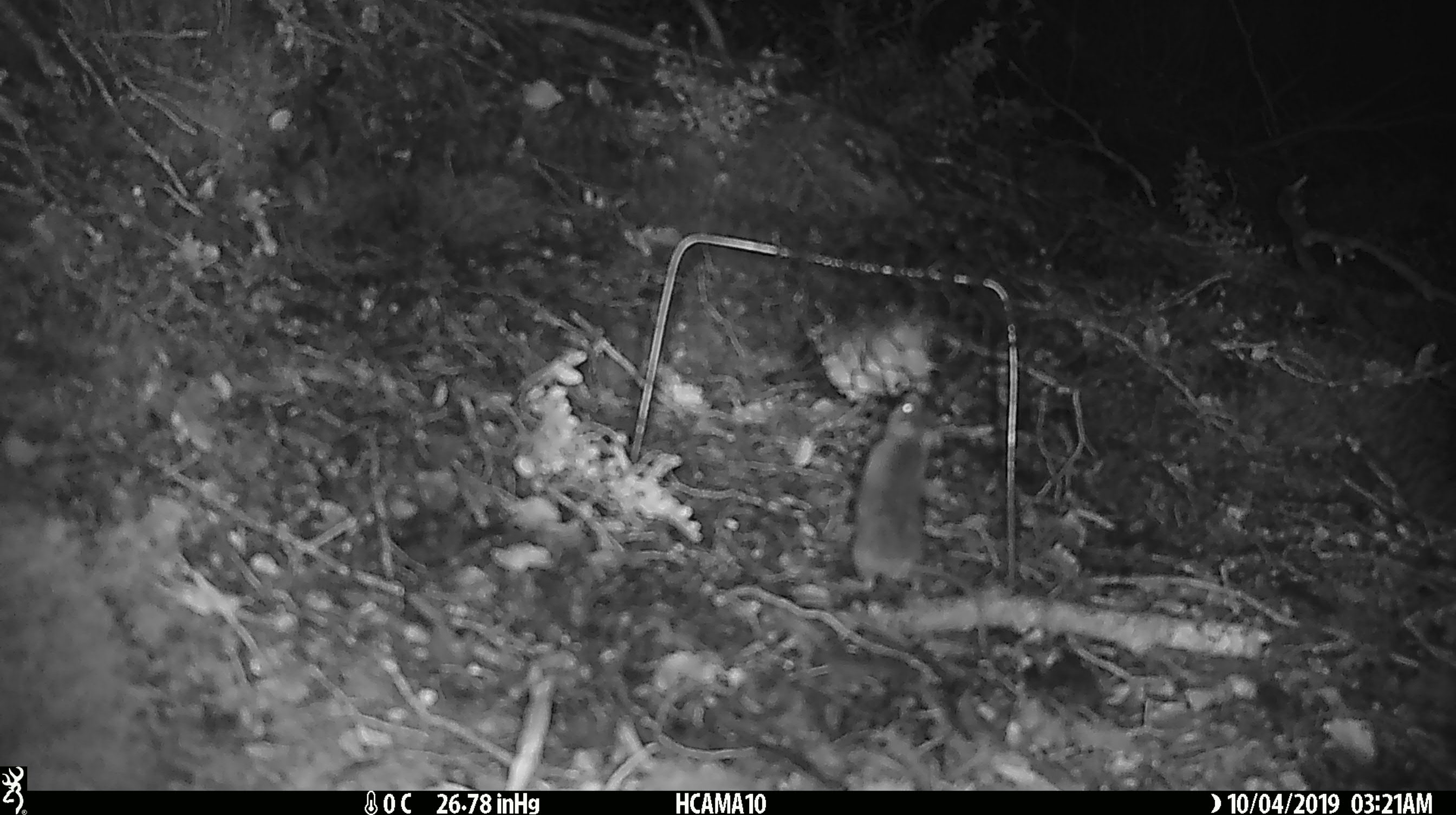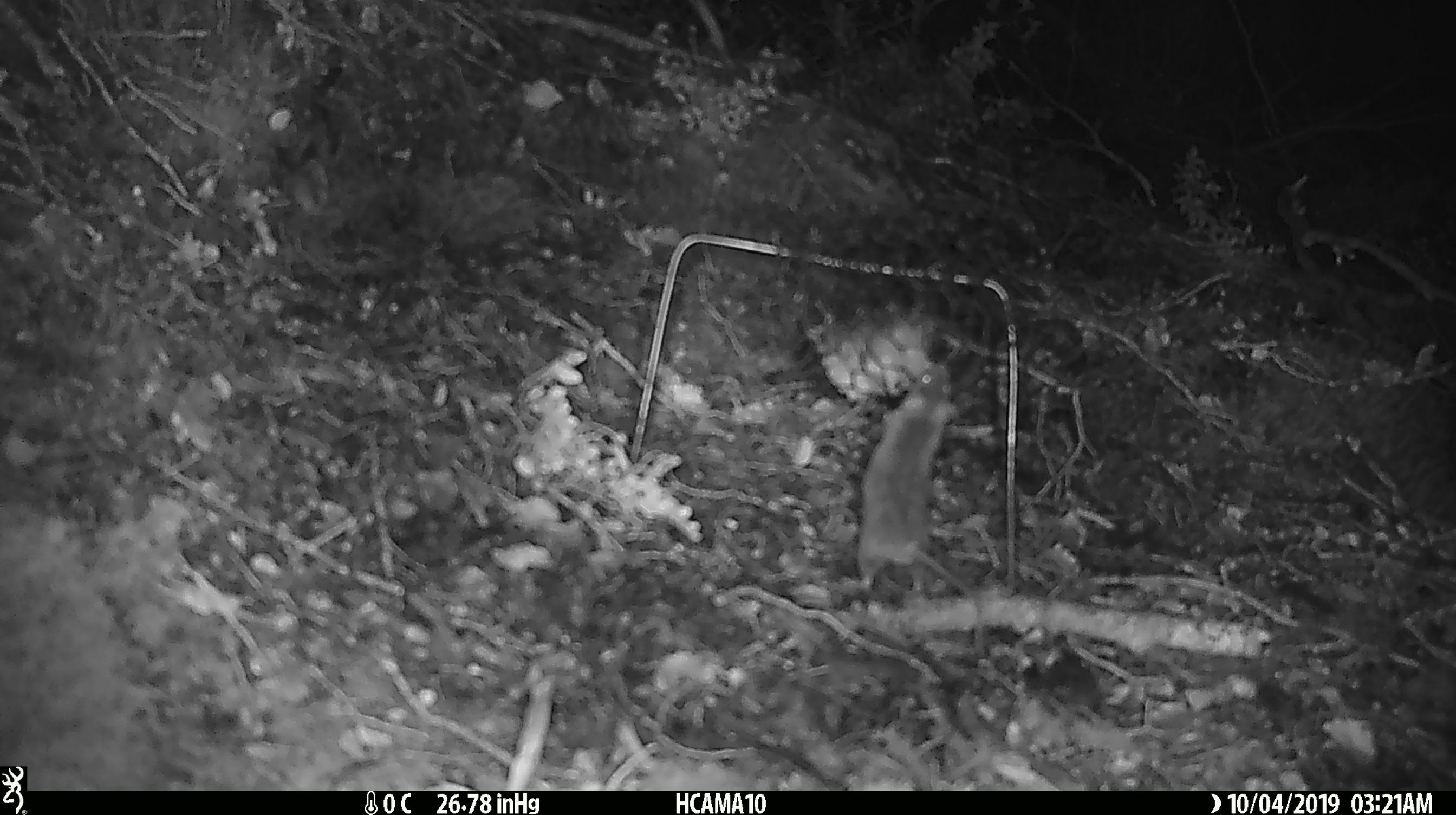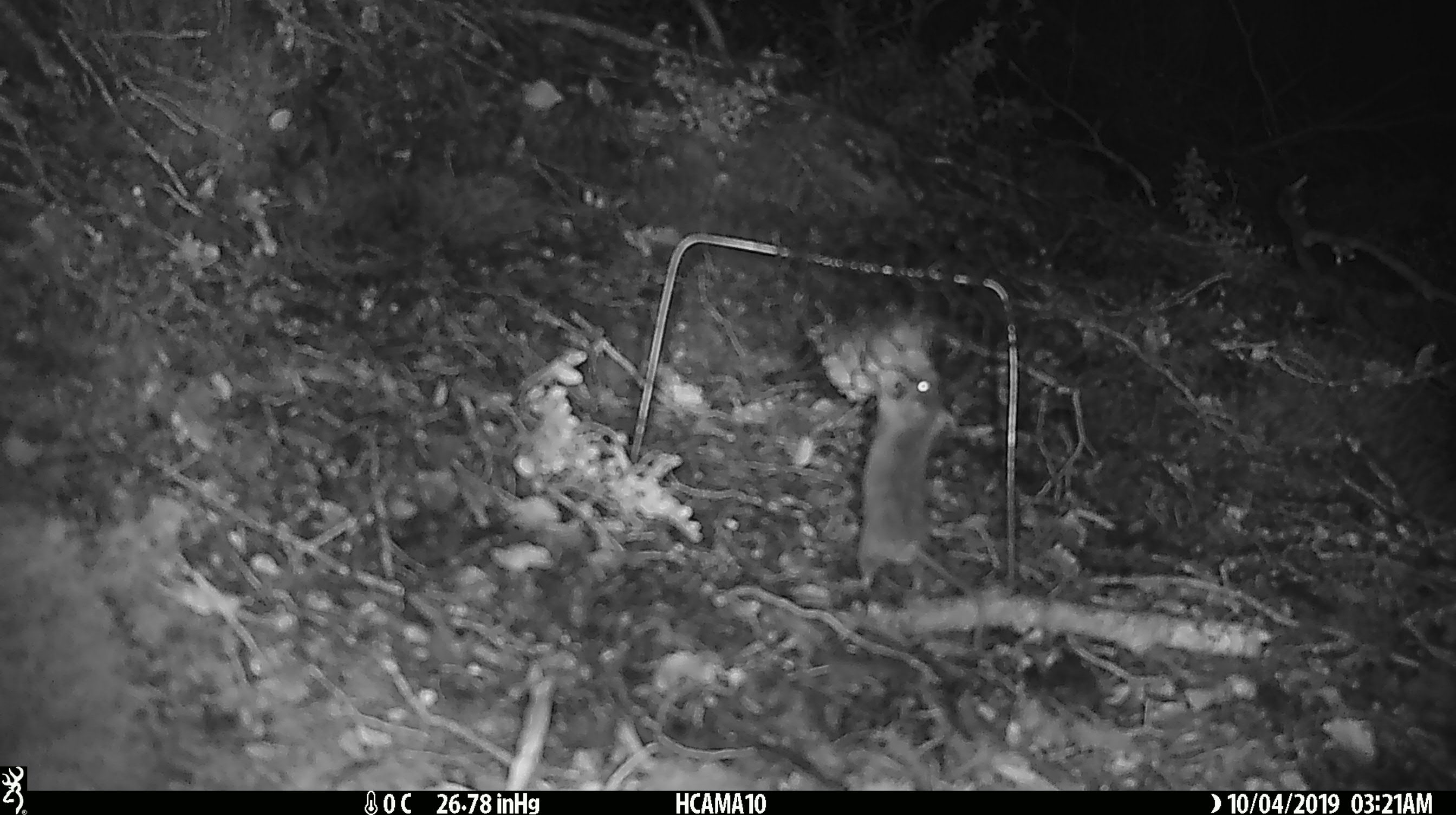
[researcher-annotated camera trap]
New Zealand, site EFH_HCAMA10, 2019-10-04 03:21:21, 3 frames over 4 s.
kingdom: Animalia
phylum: Chordata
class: Mammalia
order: Rodentia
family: Muridae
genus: Mus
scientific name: Mus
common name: mouse